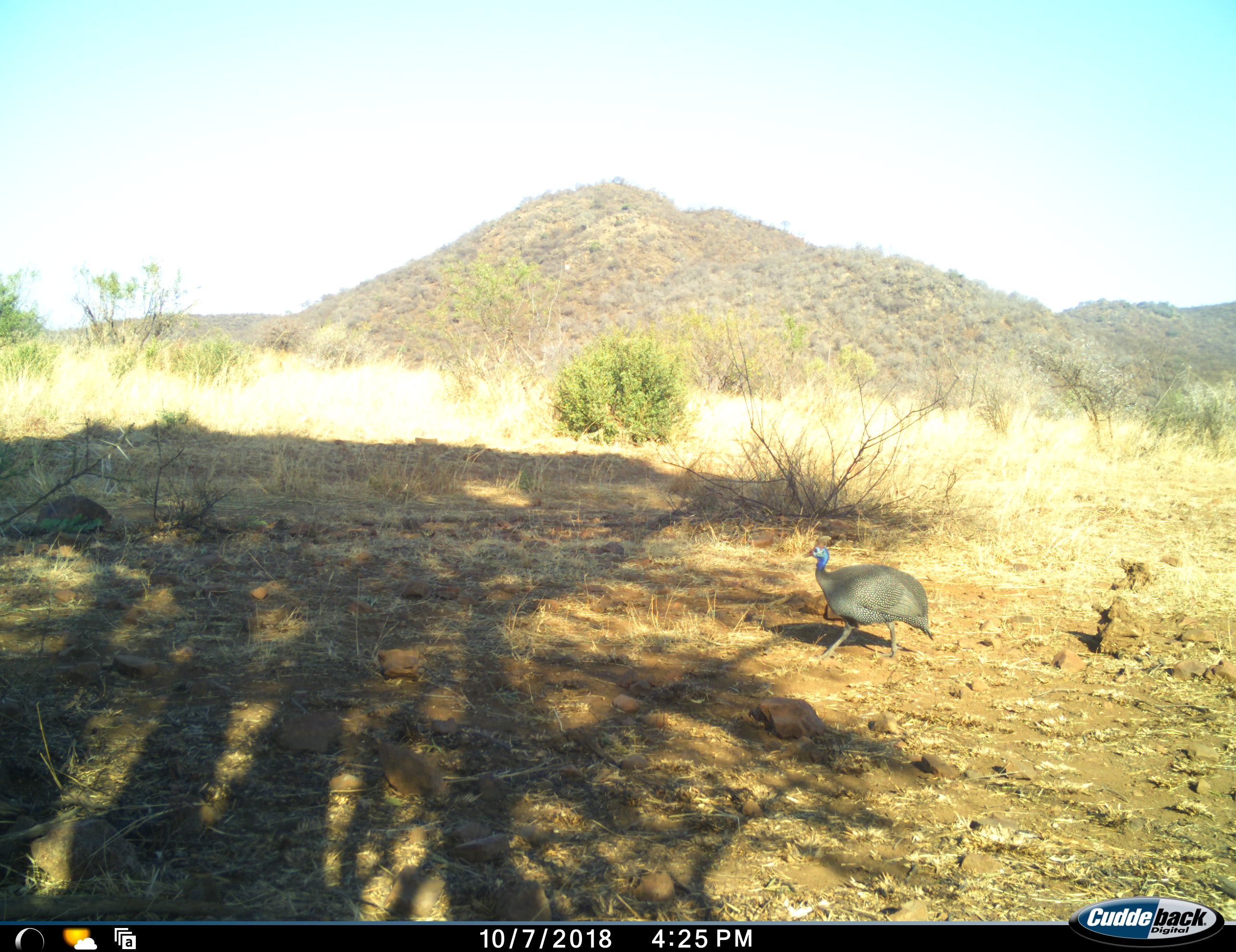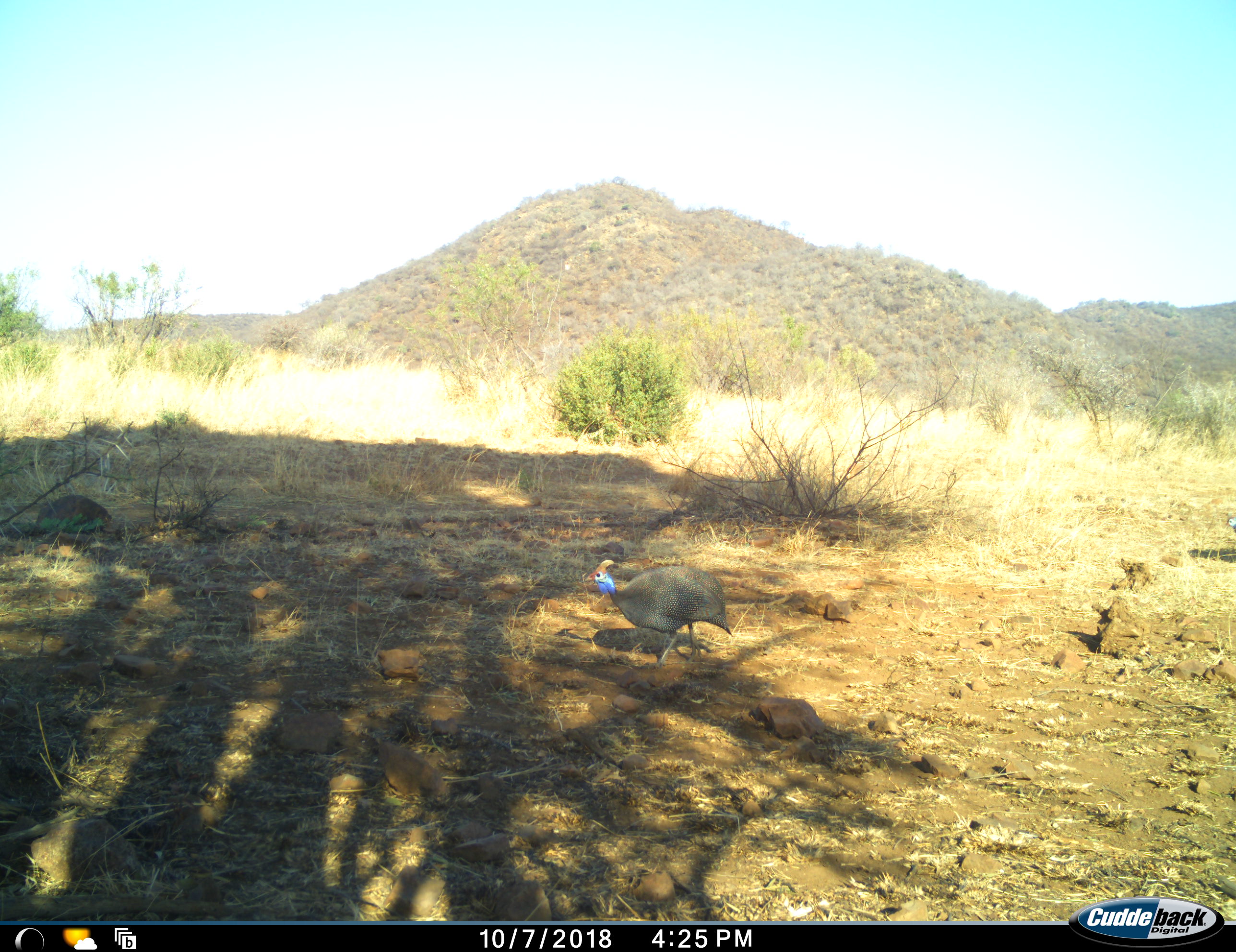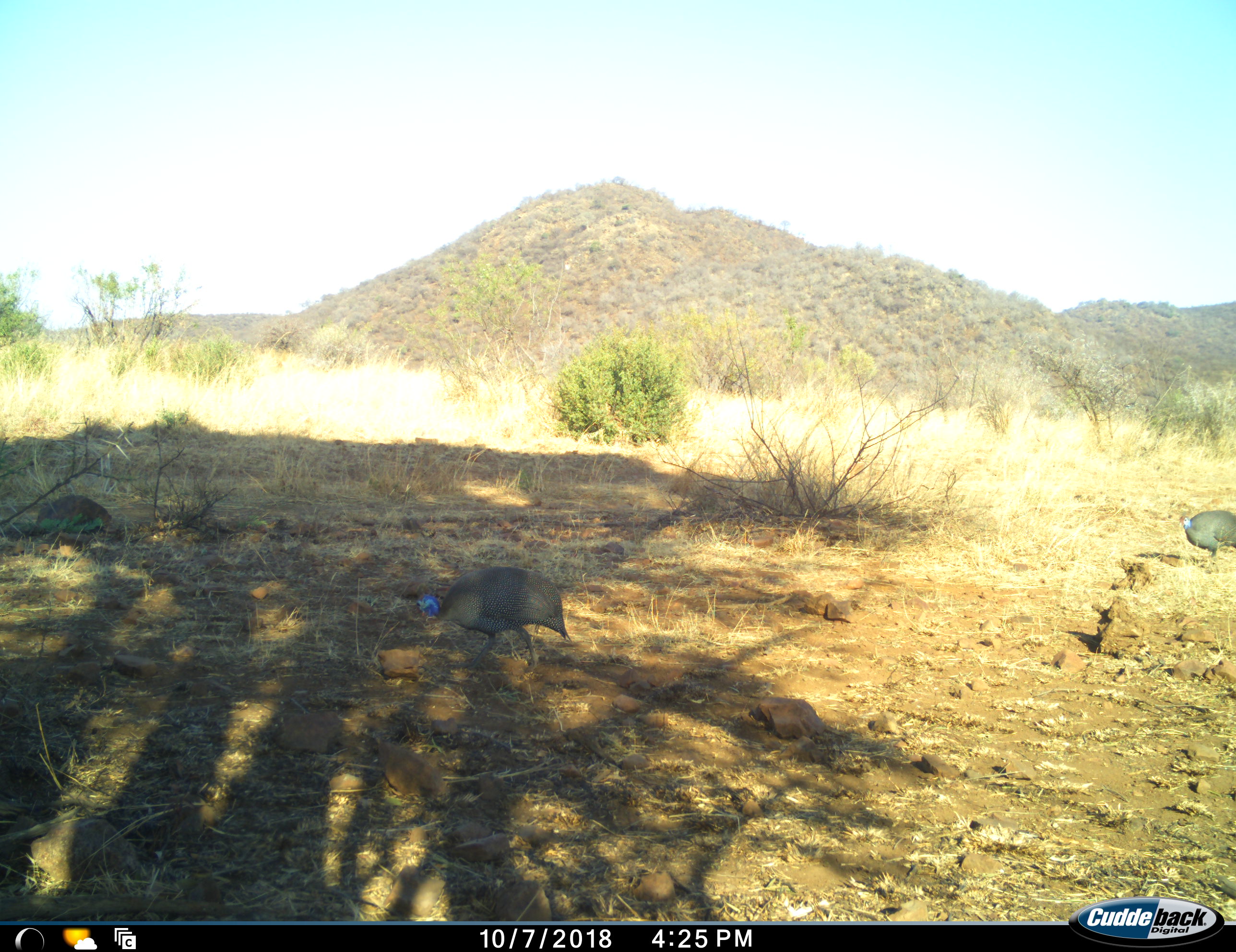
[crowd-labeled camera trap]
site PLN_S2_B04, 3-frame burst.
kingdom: Animalia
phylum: Chordata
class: Aves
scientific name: Aves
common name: bird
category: birdother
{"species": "birdother (bird) (Aves)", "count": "2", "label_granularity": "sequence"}